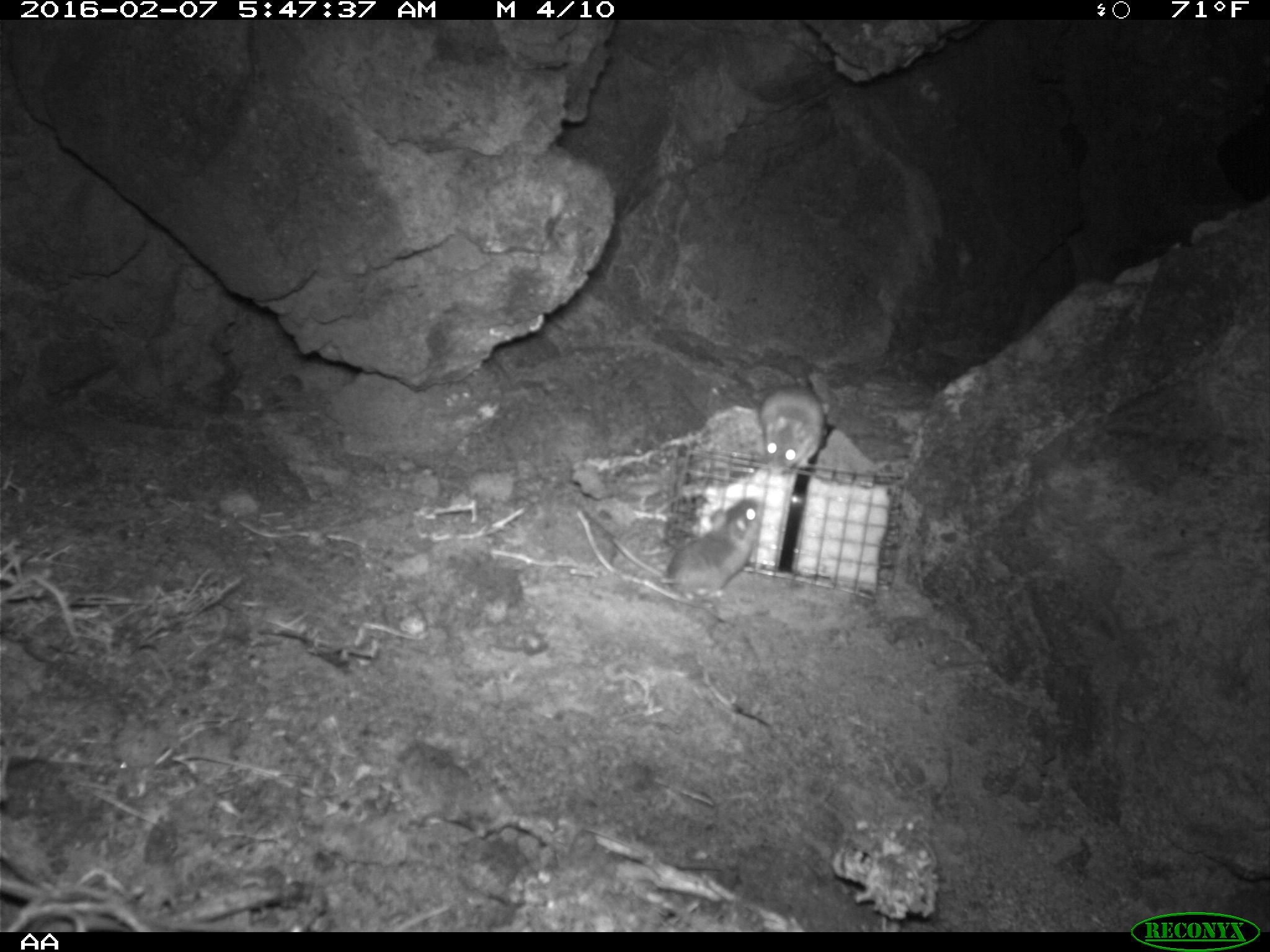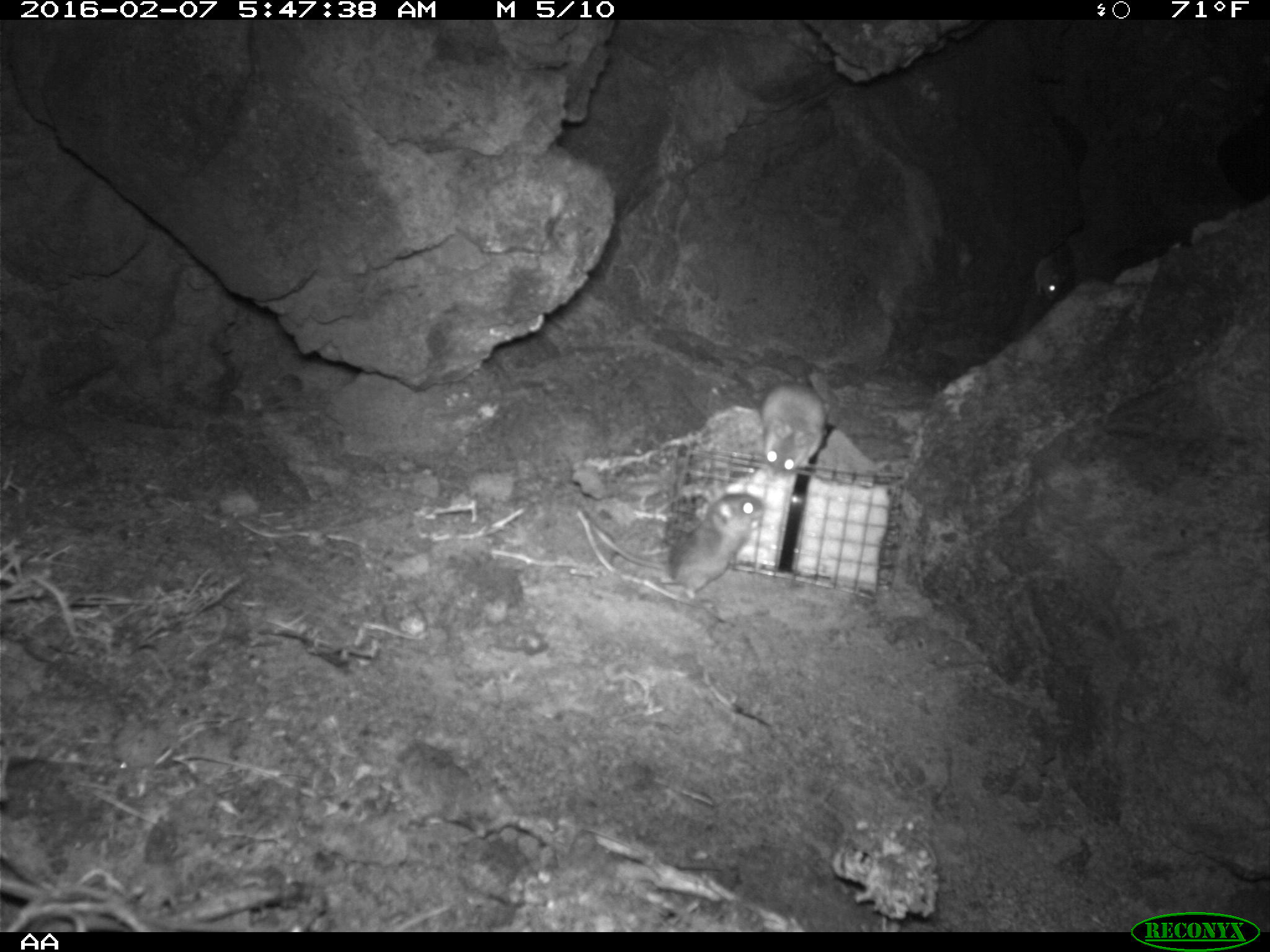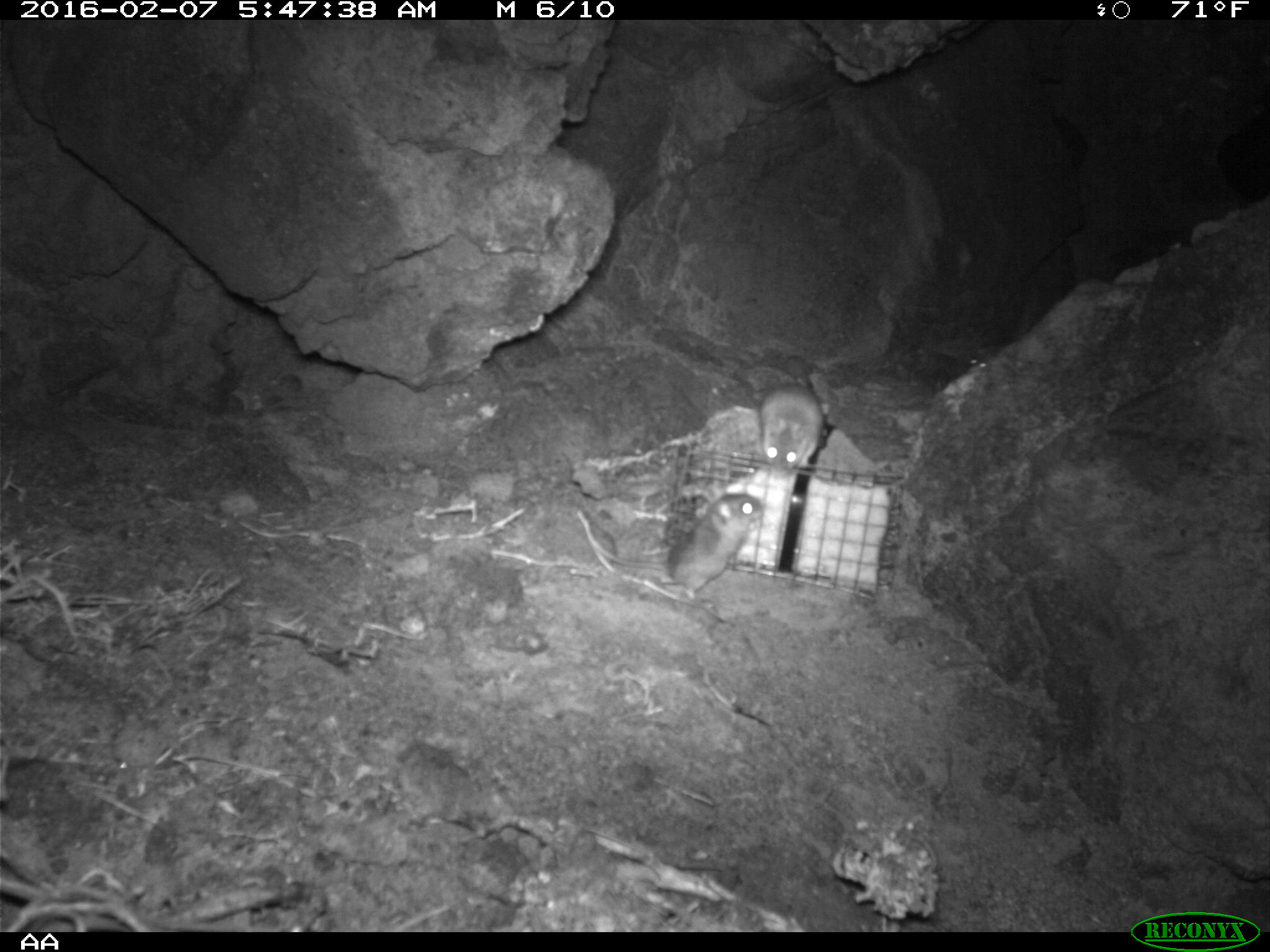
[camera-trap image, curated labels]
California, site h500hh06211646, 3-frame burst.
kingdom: Animalia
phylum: Chordata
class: Mammalia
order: Rodentia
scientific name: Rodentia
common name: rodent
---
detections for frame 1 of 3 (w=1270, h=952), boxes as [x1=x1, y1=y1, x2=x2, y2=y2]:
rodent: [x1=564, y1=495, x2=763, y2=612]; [x1=759, y1=353, x2=829, y2=477]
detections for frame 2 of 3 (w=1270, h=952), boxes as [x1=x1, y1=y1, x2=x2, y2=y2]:
rodent: [x1=578, y1=487, x2=768, y2=610]; [x1=758, y1=382, x2=828, y2=477]; [x1=1031, y1=250, x2=1073, y2=301]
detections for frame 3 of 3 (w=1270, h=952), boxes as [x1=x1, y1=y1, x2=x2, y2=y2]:
rodent: [x1=582, y1=489, x2=763, y2=601]; [x1=756, y1=383, x2=820, y2=478]; [x1=967, y1=349, x2=998, y2=368]